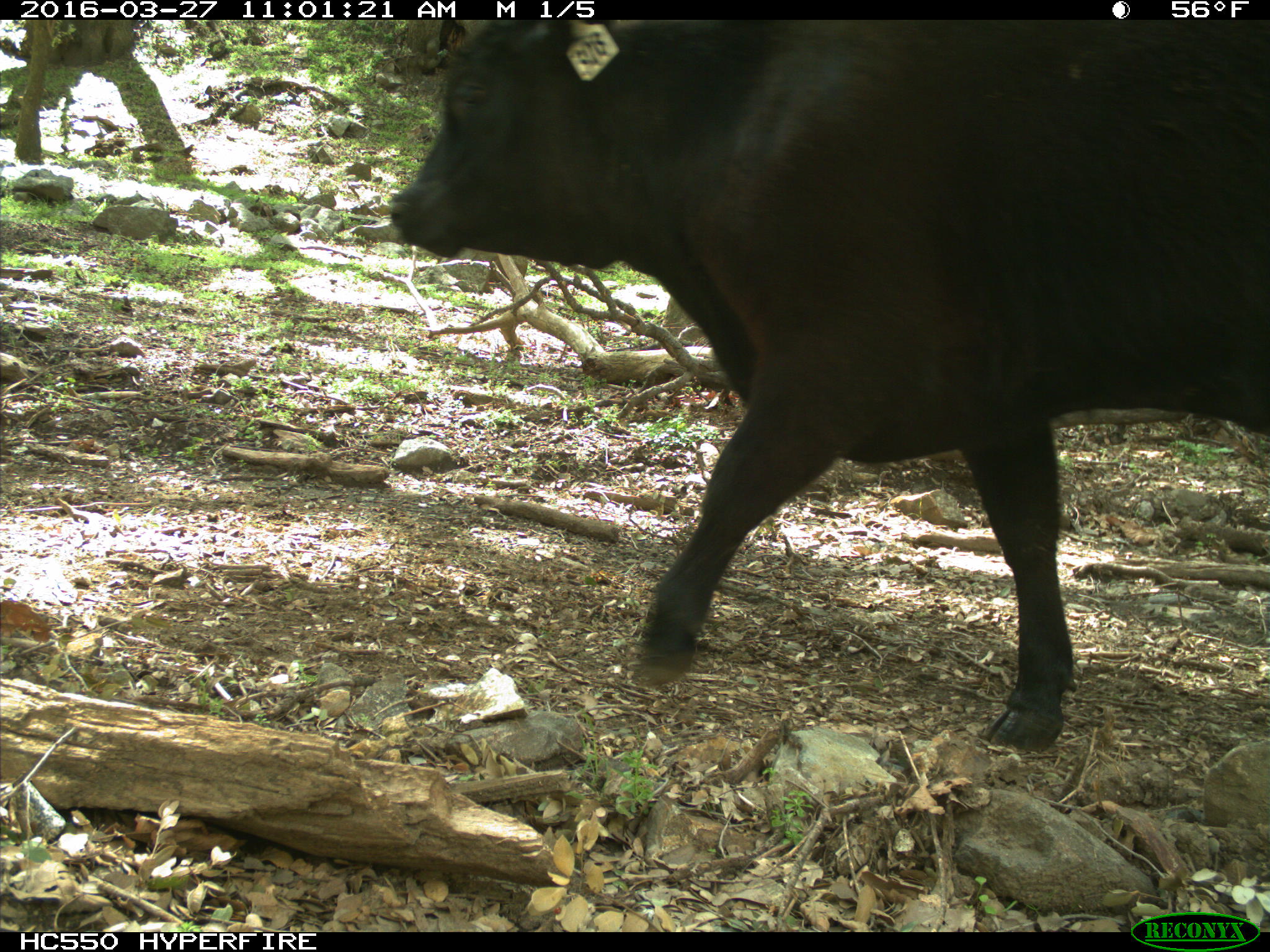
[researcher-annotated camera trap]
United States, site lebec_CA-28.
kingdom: Animalia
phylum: Chordata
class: Mammalia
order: Artiodactyla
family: Bovidae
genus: Bos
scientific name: Bos taurus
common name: domestic cow